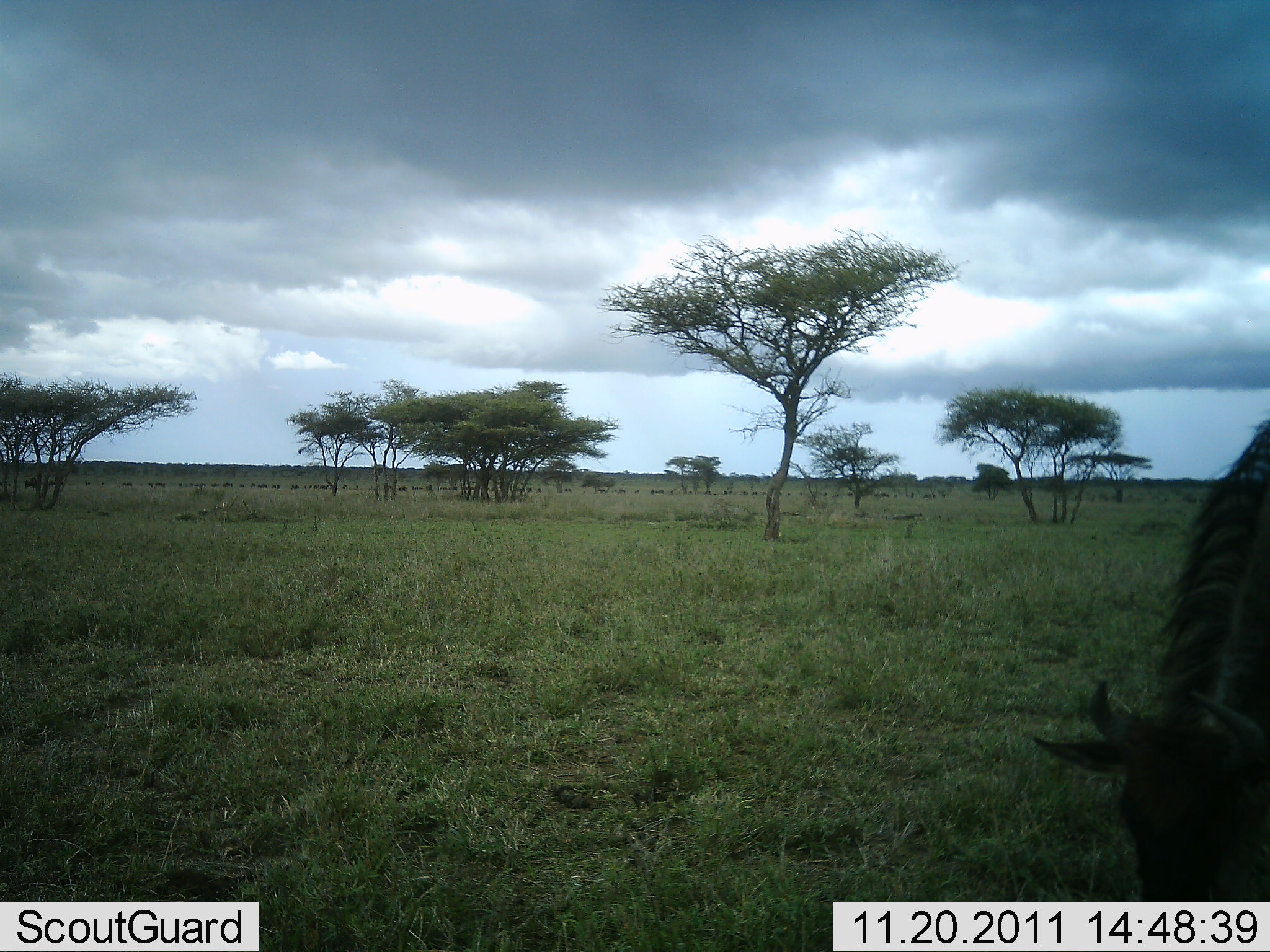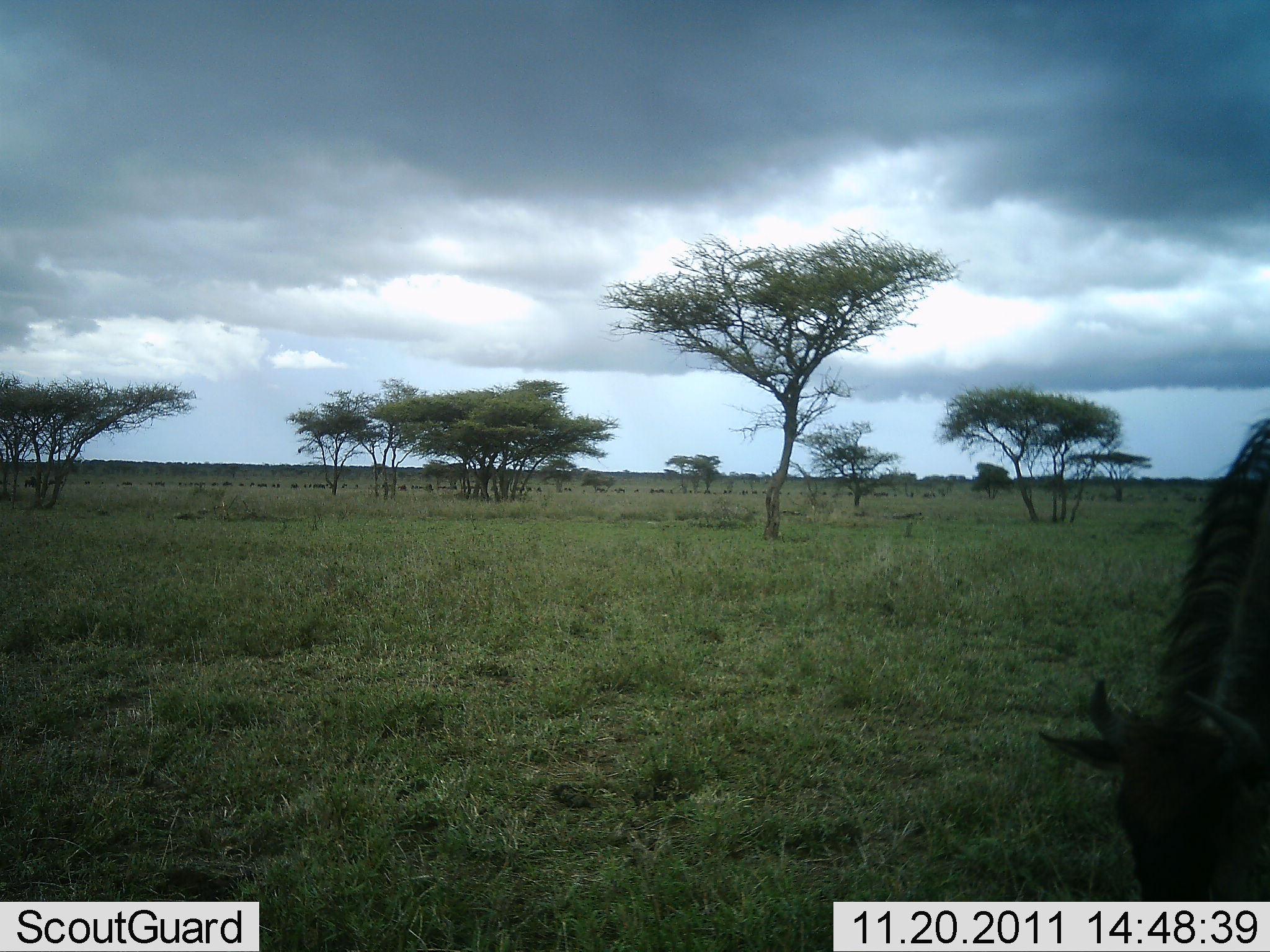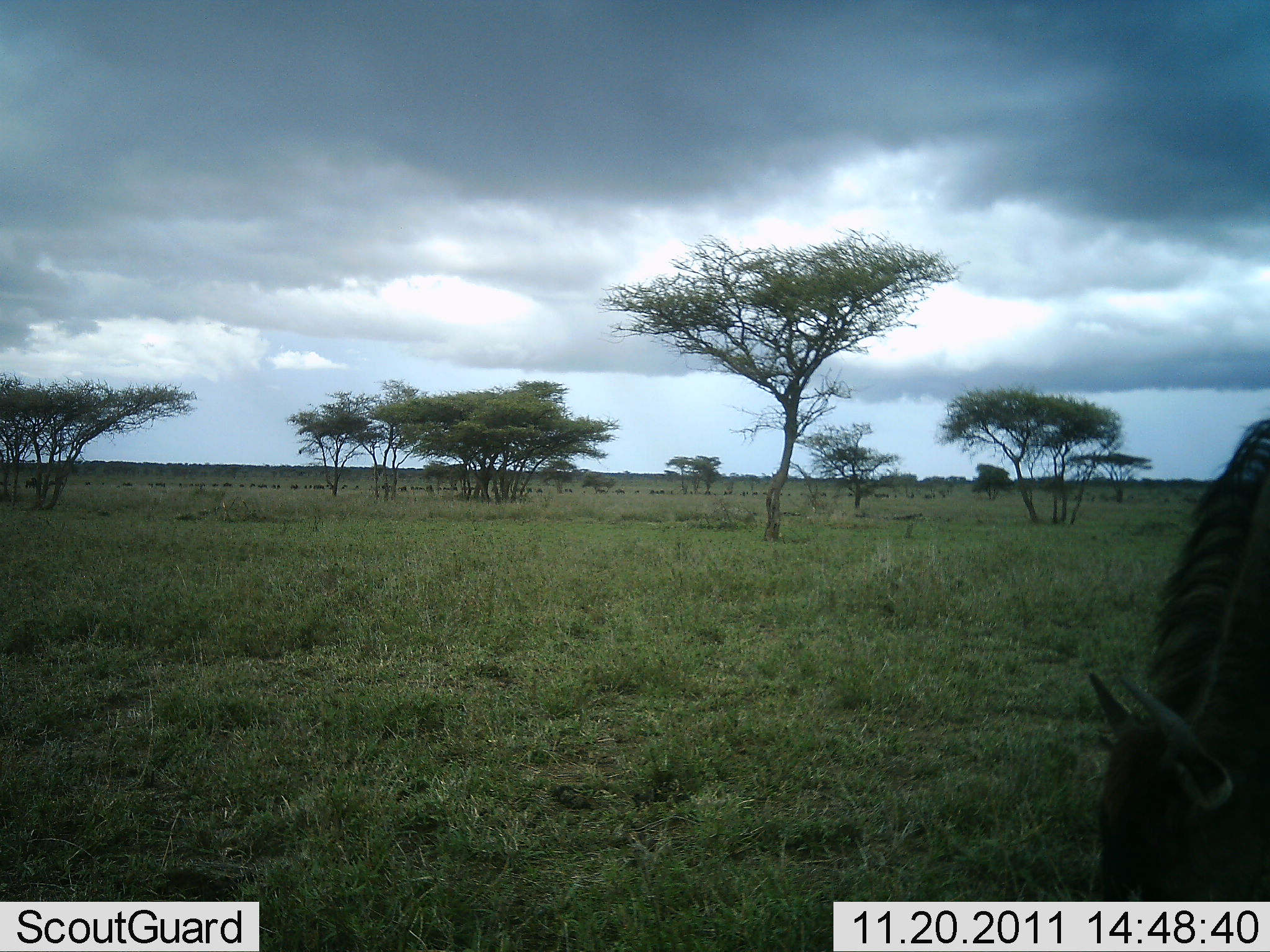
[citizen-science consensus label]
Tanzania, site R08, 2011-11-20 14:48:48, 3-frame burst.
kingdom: Animalia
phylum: Chordata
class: Mammalia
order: Artiodactyla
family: Bovidae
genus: Connochaetes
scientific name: Connochaetes taurinus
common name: blue wildebeest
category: wildebeest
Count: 1.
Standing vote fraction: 15%.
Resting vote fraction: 0%.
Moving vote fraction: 0%.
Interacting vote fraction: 0%.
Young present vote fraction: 0%.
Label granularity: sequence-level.